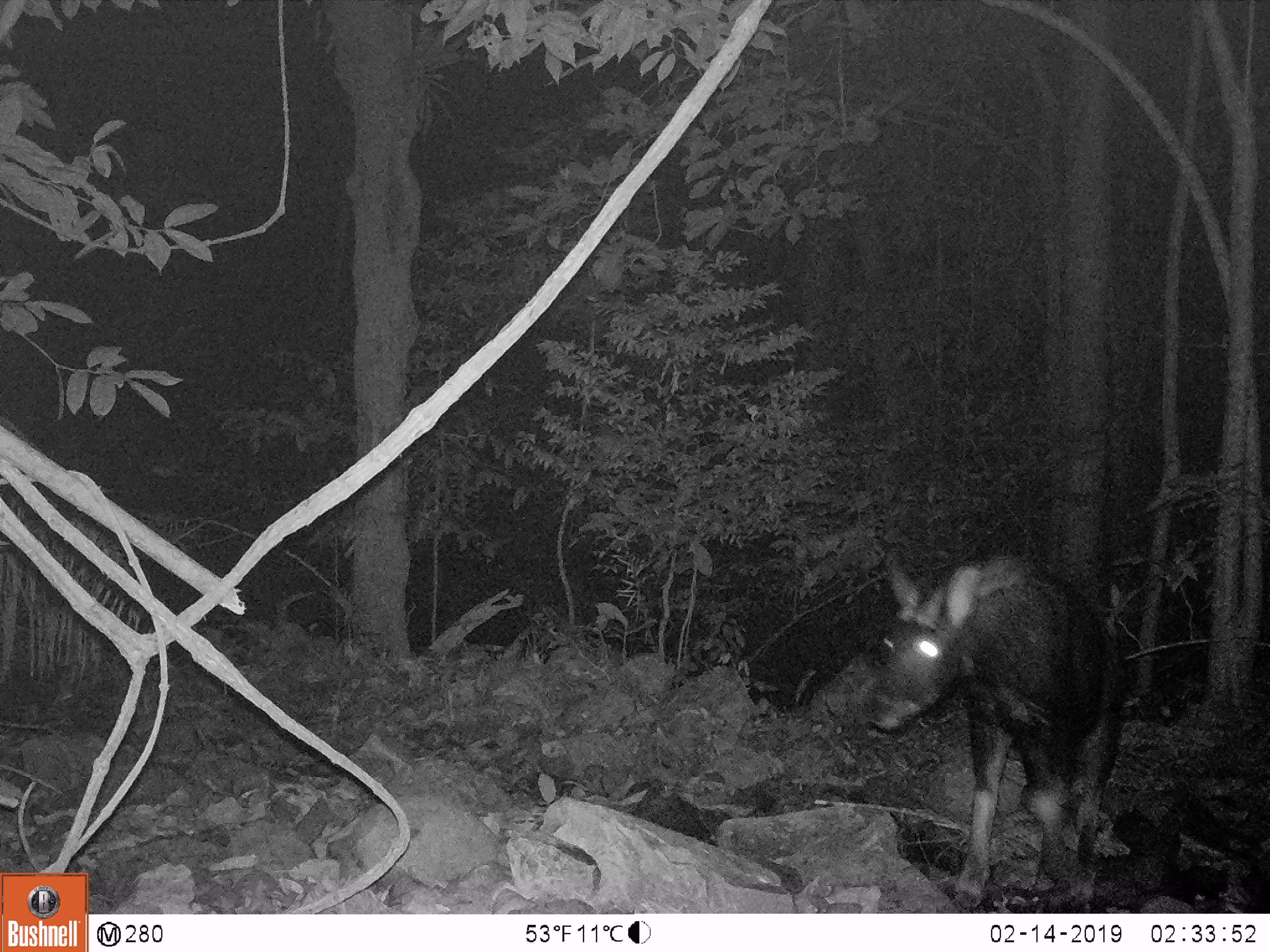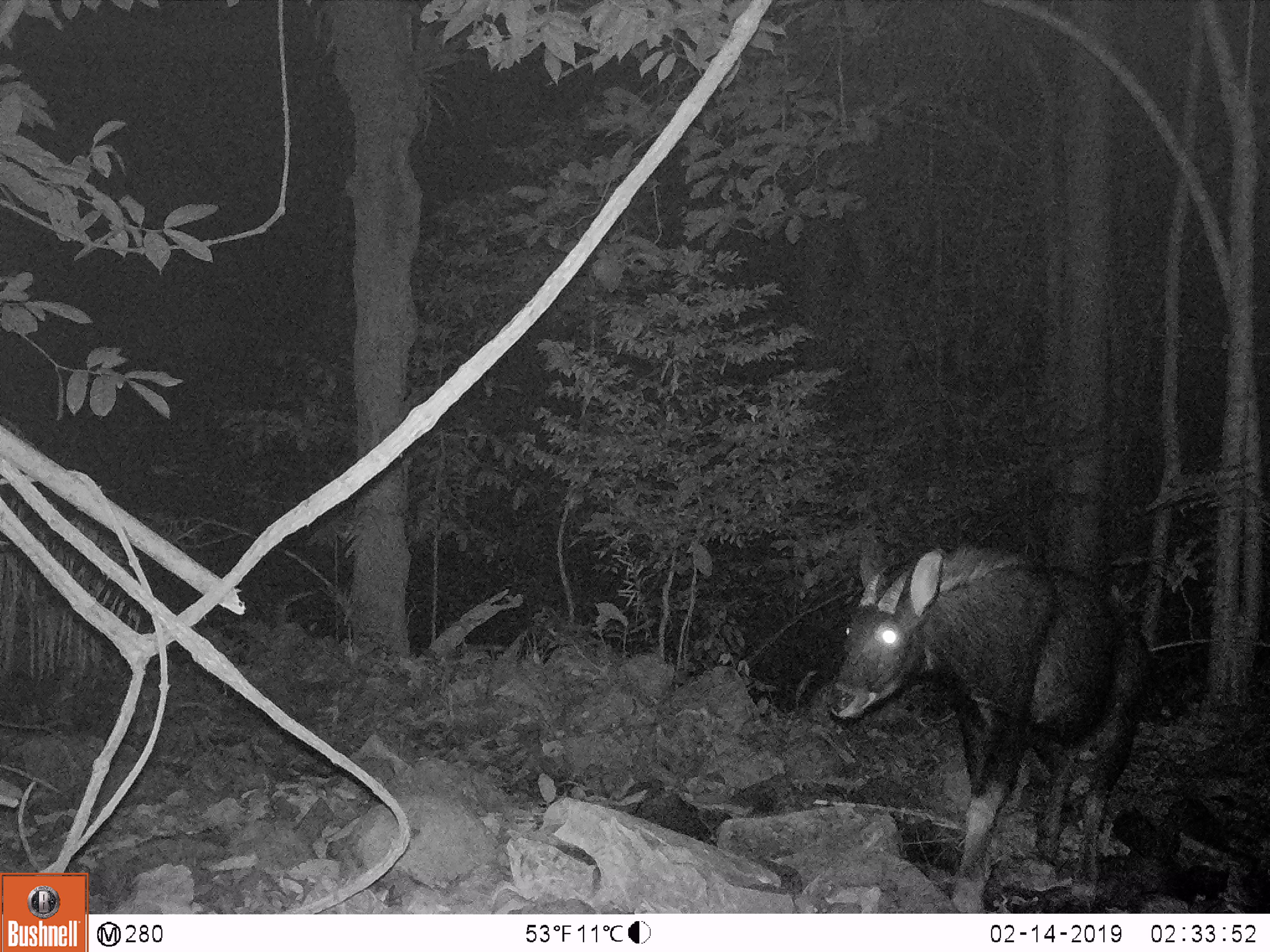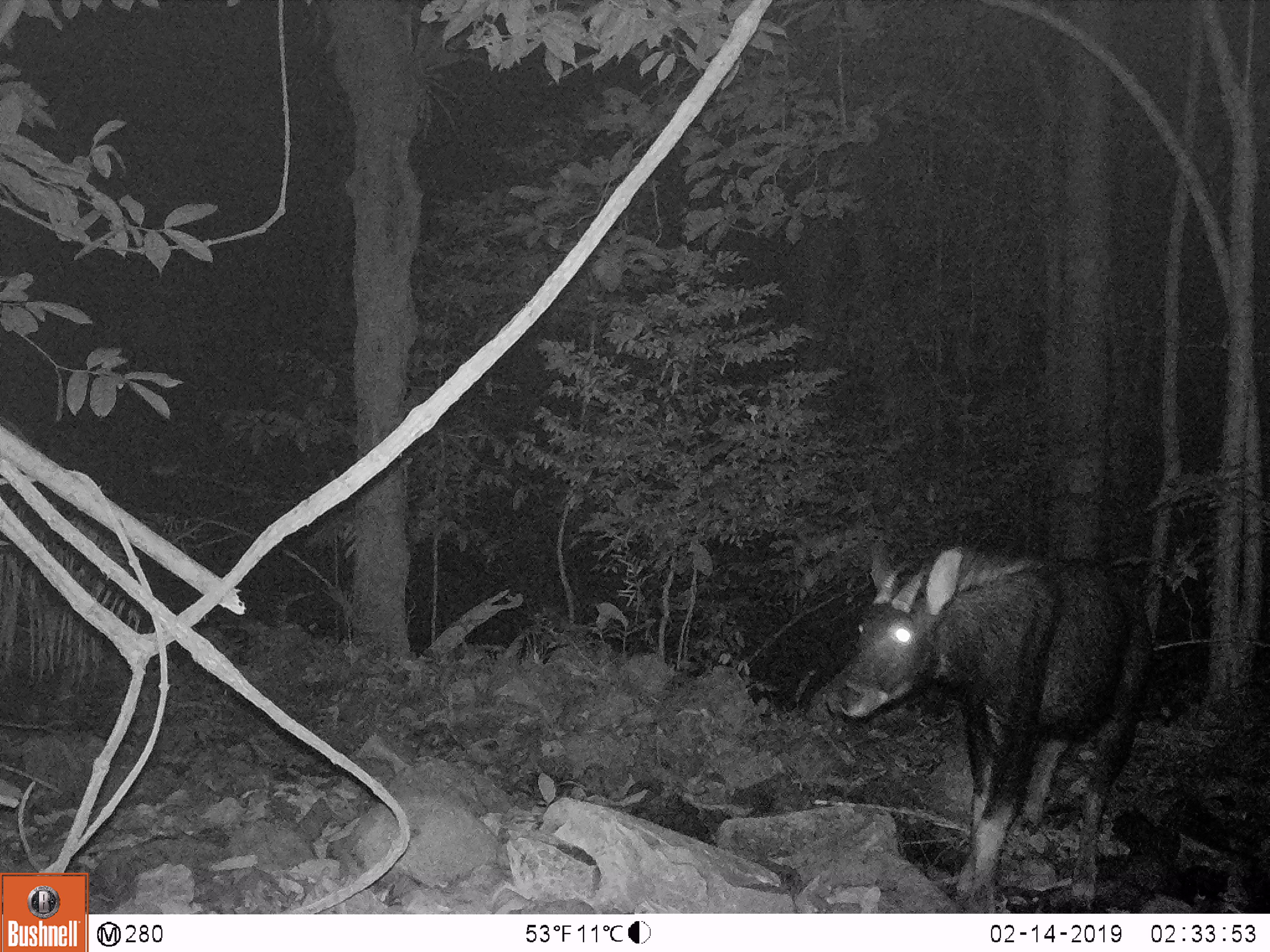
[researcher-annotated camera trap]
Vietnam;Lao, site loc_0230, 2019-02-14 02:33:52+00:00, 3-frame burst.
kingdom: Animalia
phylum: Chordata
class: Mammalia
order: Artiodactyla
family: Bovidae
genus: Capricornis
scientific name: Capricornis sumatraensis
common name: chinese serow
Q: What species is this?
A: Chinese serow (Capricornis sumatraensis).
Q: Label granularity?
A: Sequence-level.